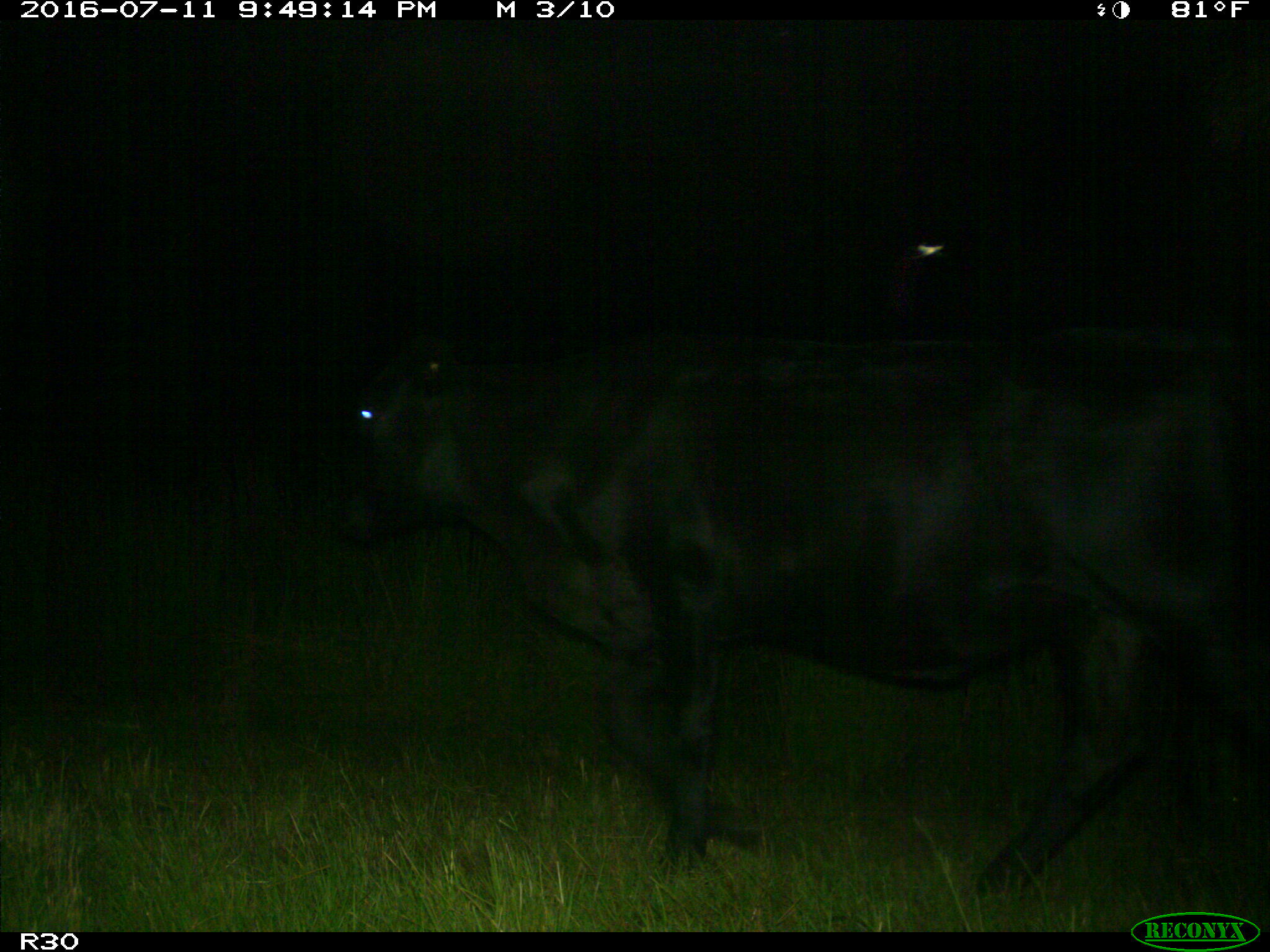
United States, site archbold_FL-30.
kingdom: Animalia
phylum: Chordata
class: Mammalia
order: Artiodactyla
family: Bovidae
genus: Bos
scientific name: Bos taurus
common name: domestic cow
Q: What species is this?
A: Bos taurus (domestic cow).